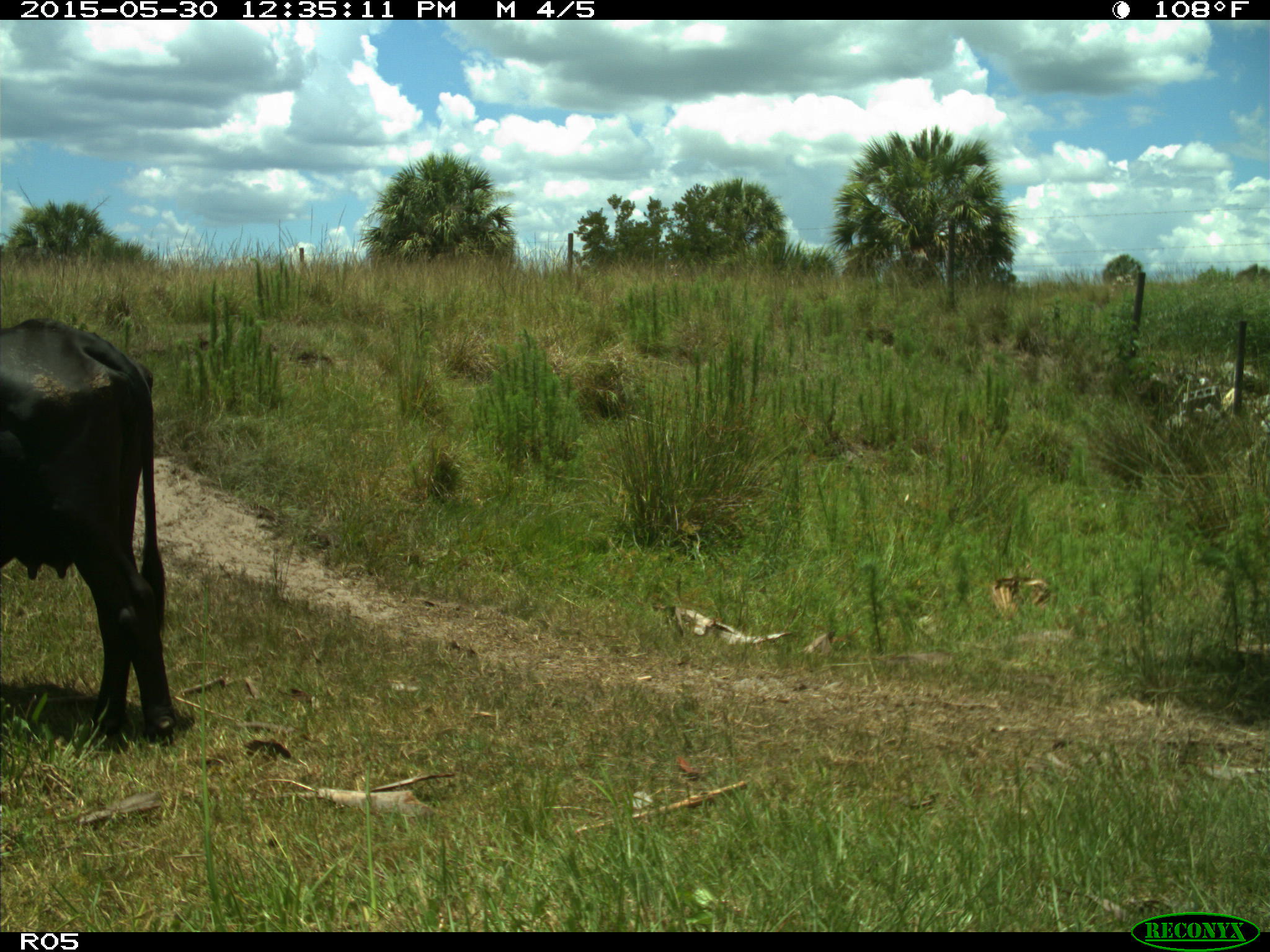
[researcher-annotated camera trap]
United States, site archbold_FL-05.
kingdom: Animalia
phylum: Chordata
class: Mammalia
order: Artiodactyla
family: Bovidae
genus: Bos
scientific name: Bos taurus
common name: domestic cow